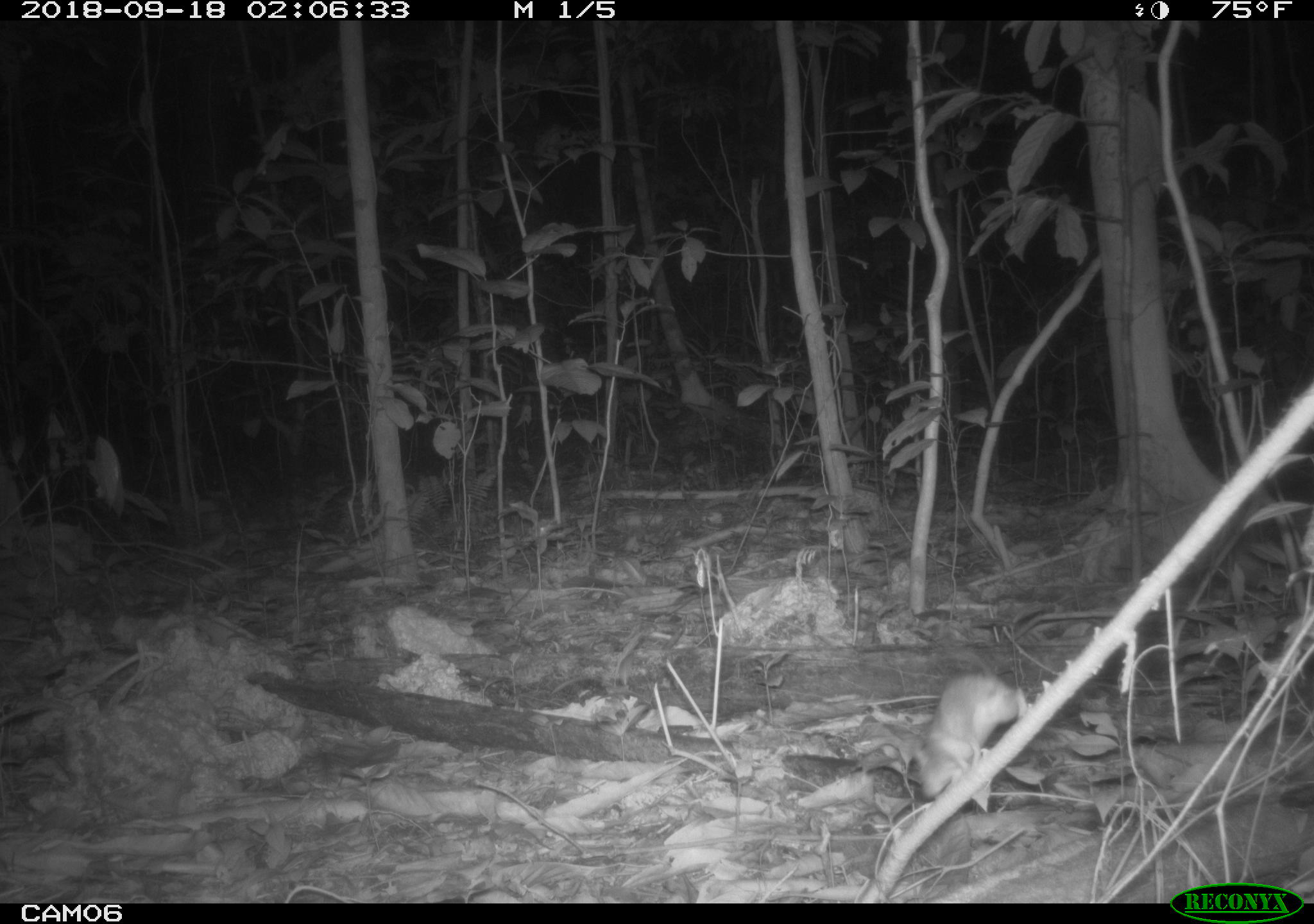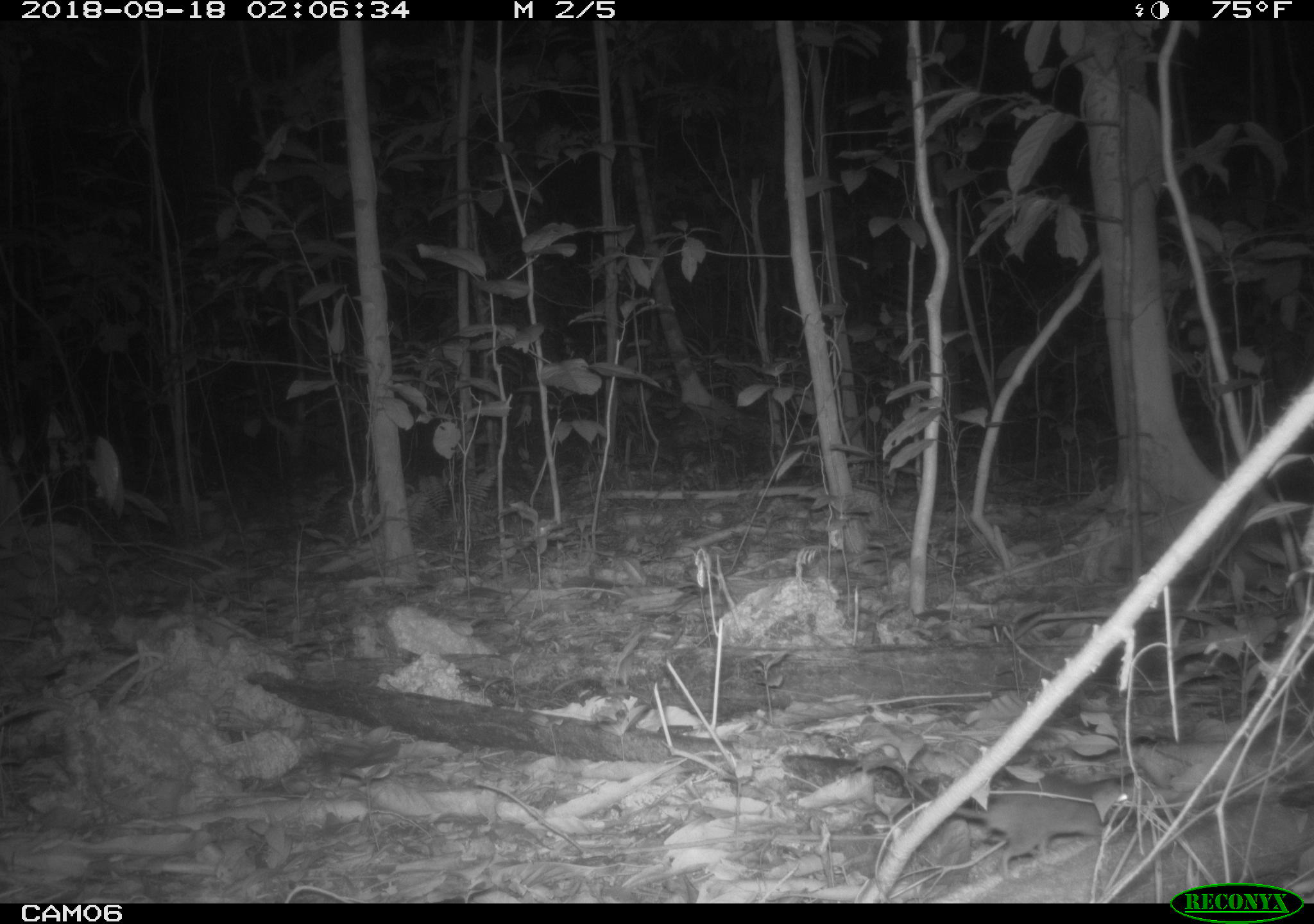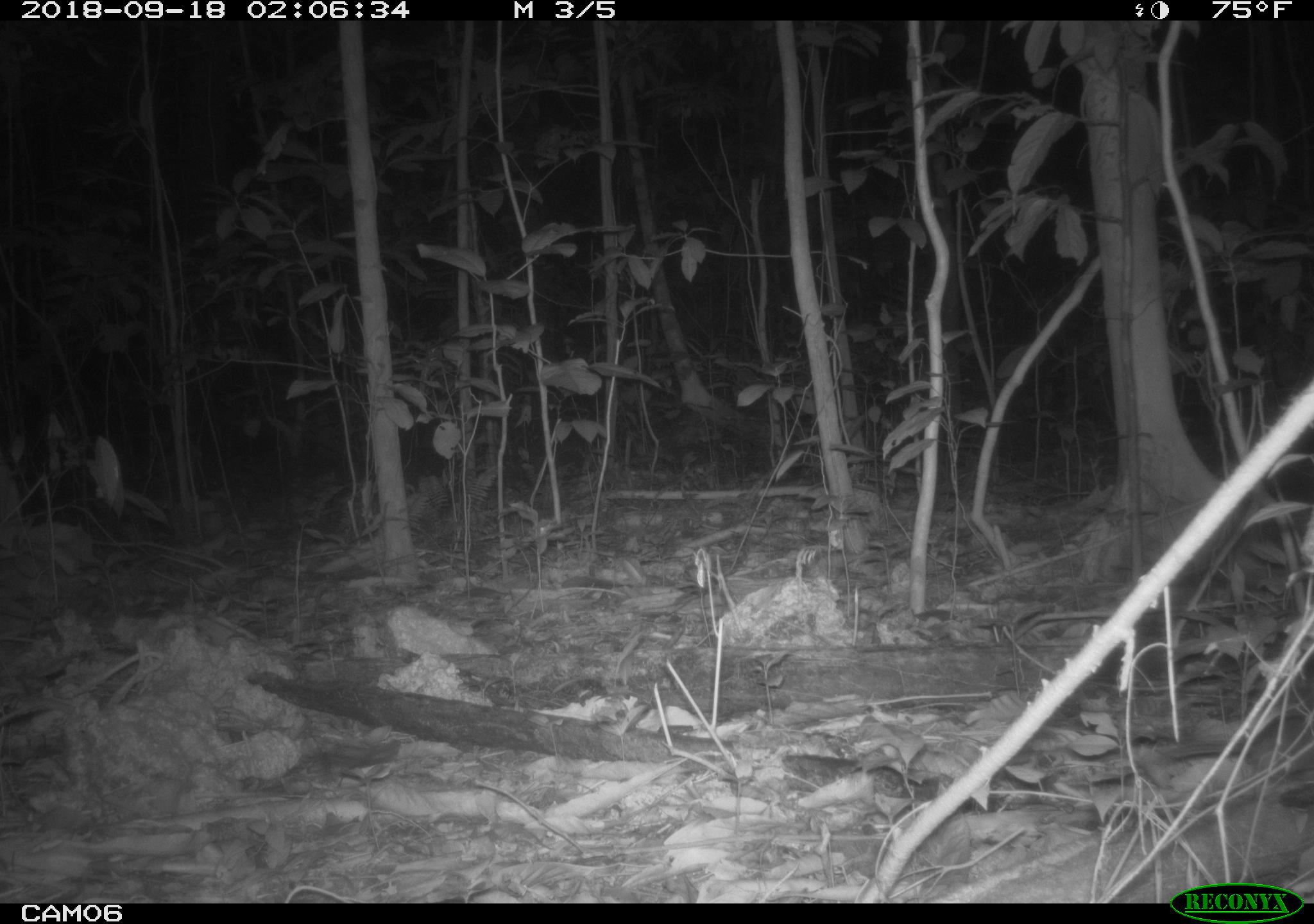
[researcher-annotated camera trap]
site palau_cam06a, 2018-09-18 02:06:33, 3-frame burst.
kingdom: Animalia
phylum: Chordata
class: Mammalia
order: Rodentia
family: Muridae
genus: Rattus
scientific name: Rattus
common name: rat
Rat (Rattus).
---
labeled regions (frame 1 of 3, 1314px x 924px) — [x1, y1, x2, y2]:
rat: [908, 670, 1021, 805]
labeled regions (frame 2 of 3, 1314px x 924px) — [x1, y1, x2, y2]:
rat: [872, 774, 1157, 883]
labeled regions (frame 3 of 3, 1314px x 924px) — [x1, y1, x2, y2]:
rat: [1140, 711, 1314, 778]